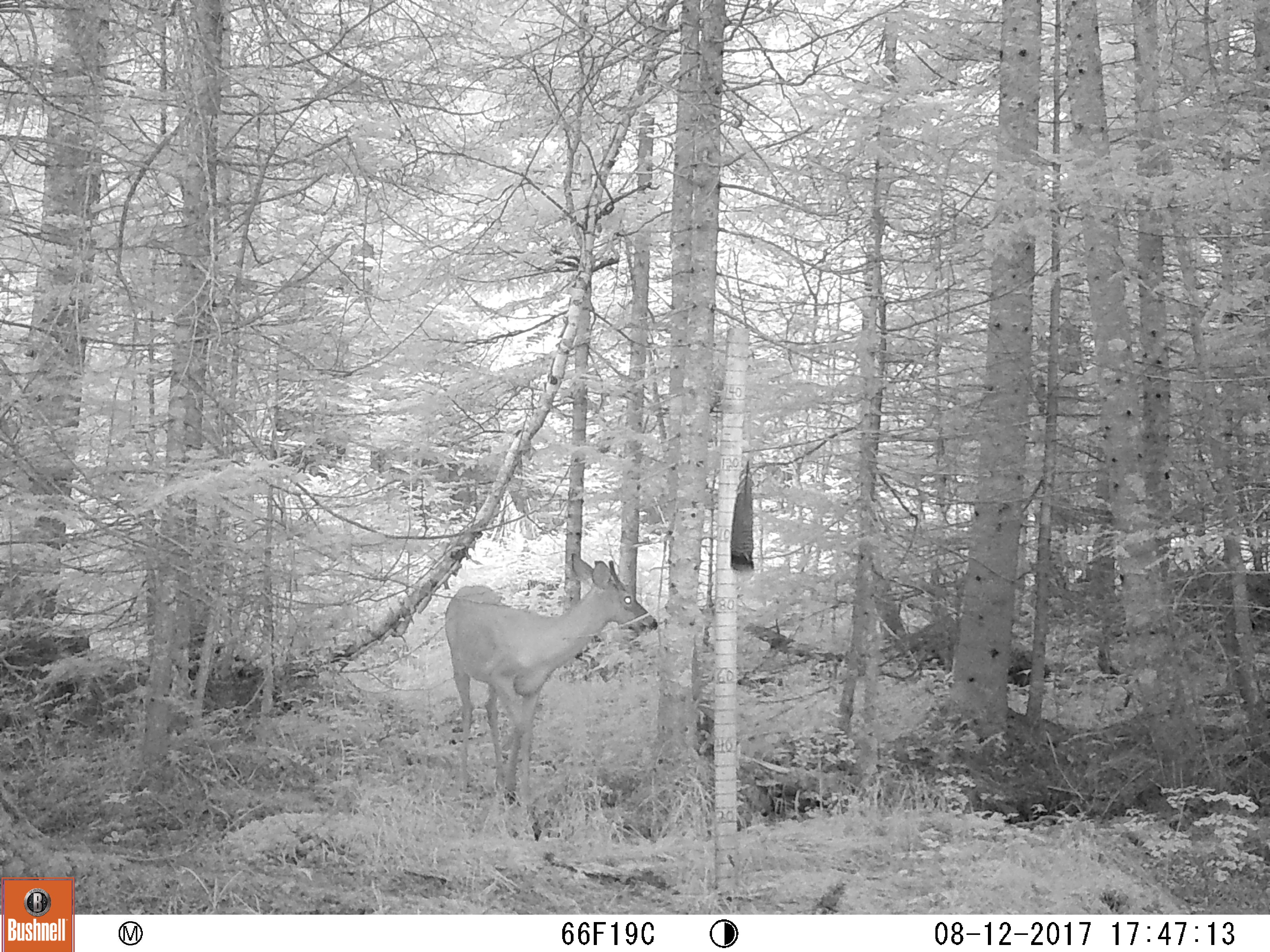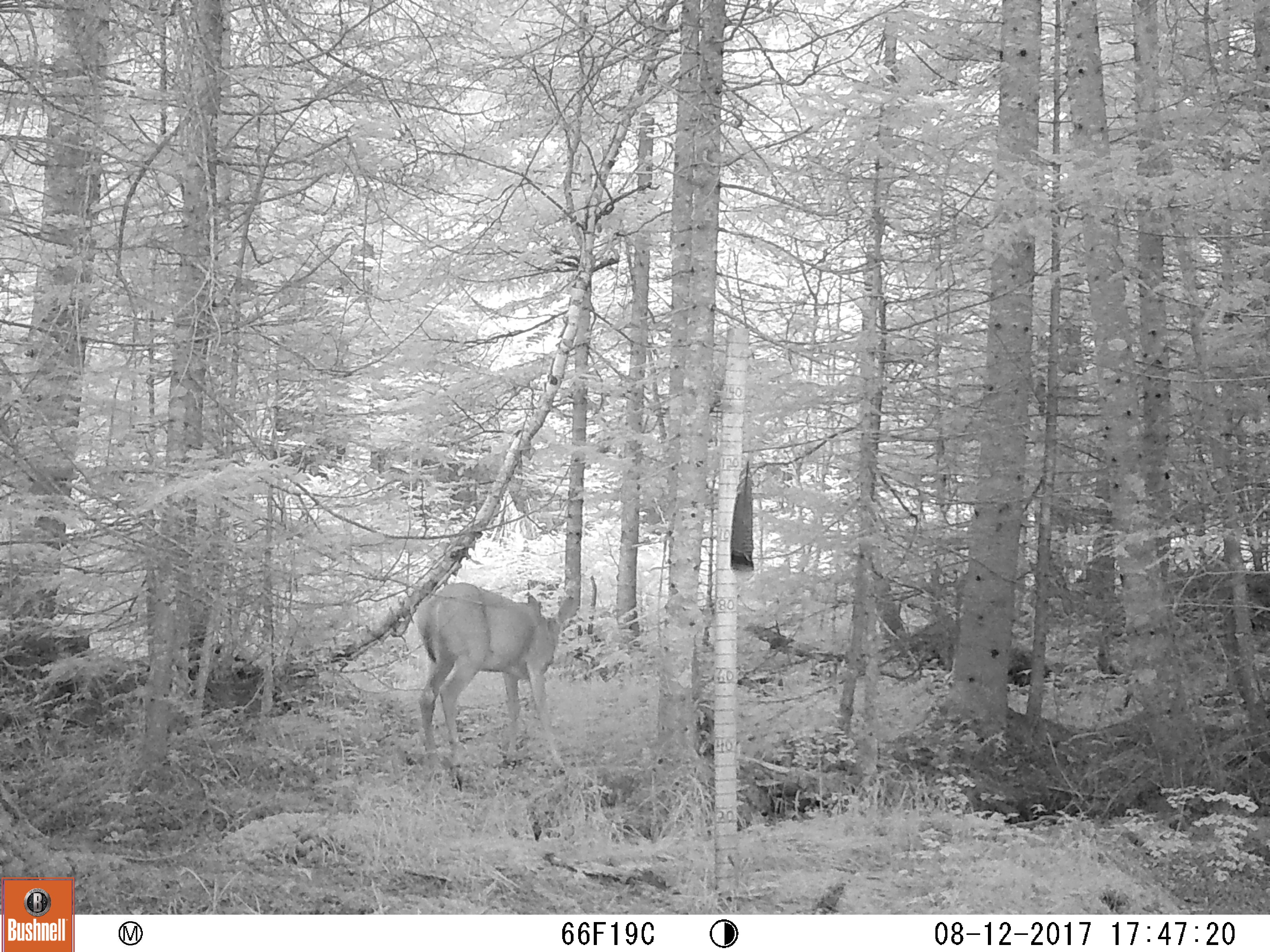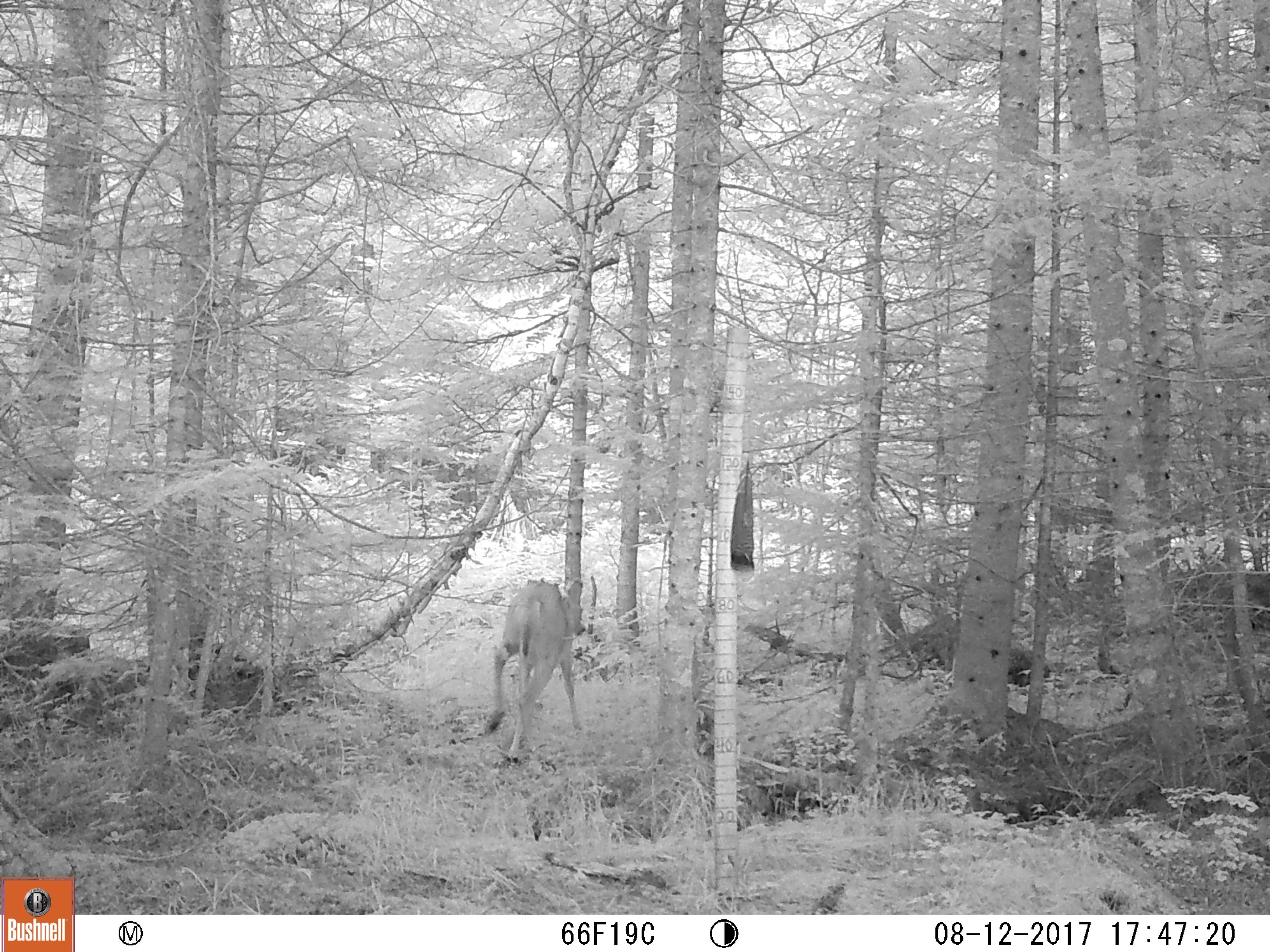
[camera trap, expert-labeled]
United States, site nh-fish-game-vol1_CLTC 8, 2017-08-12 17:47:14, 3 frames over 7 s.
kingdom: Animalia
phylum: Chordata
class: Mammalia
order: Artiodactyla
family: Cervidae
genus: Odocoileus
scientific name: Odocoileus virginianus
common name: white-tailed deer